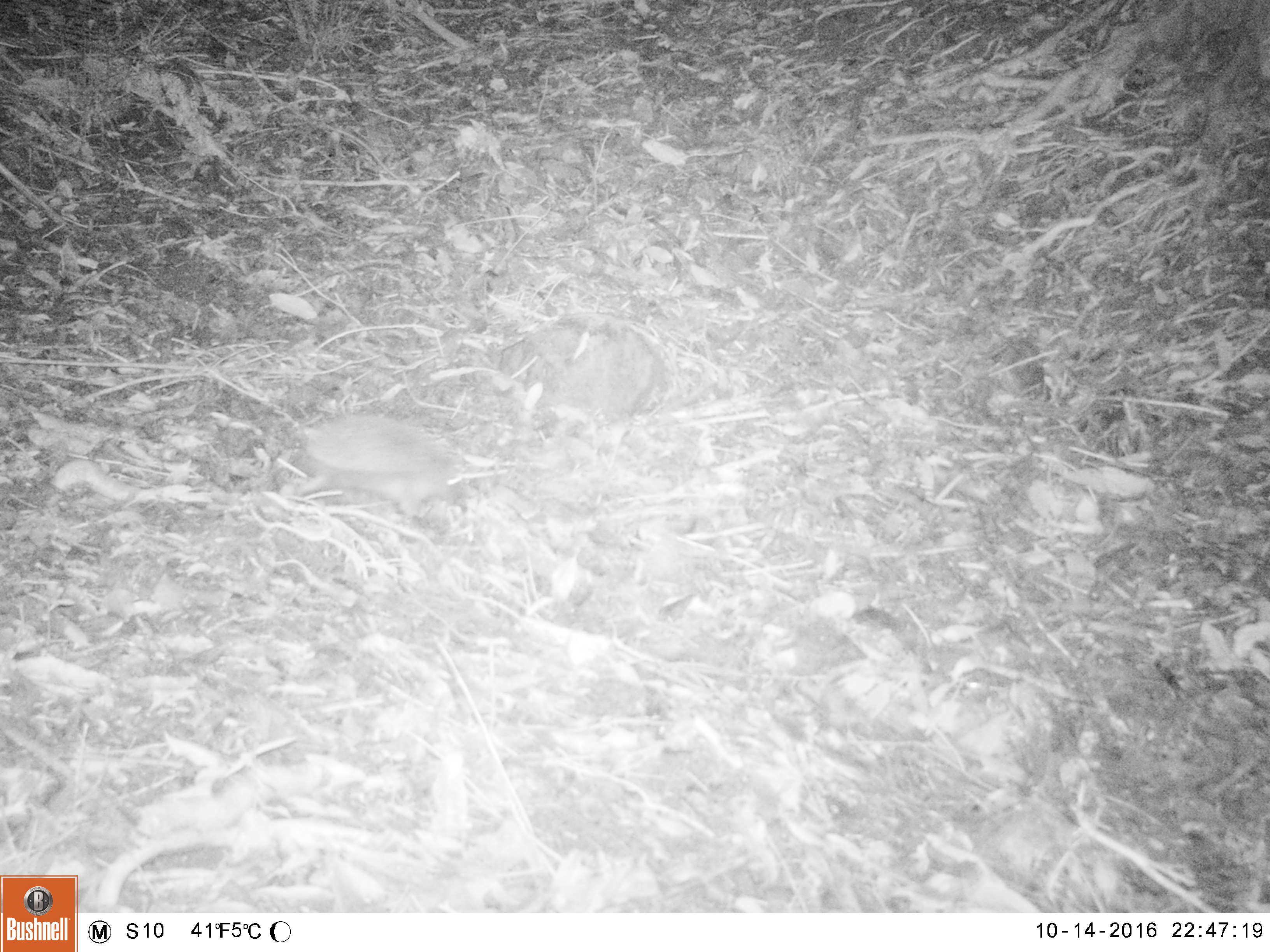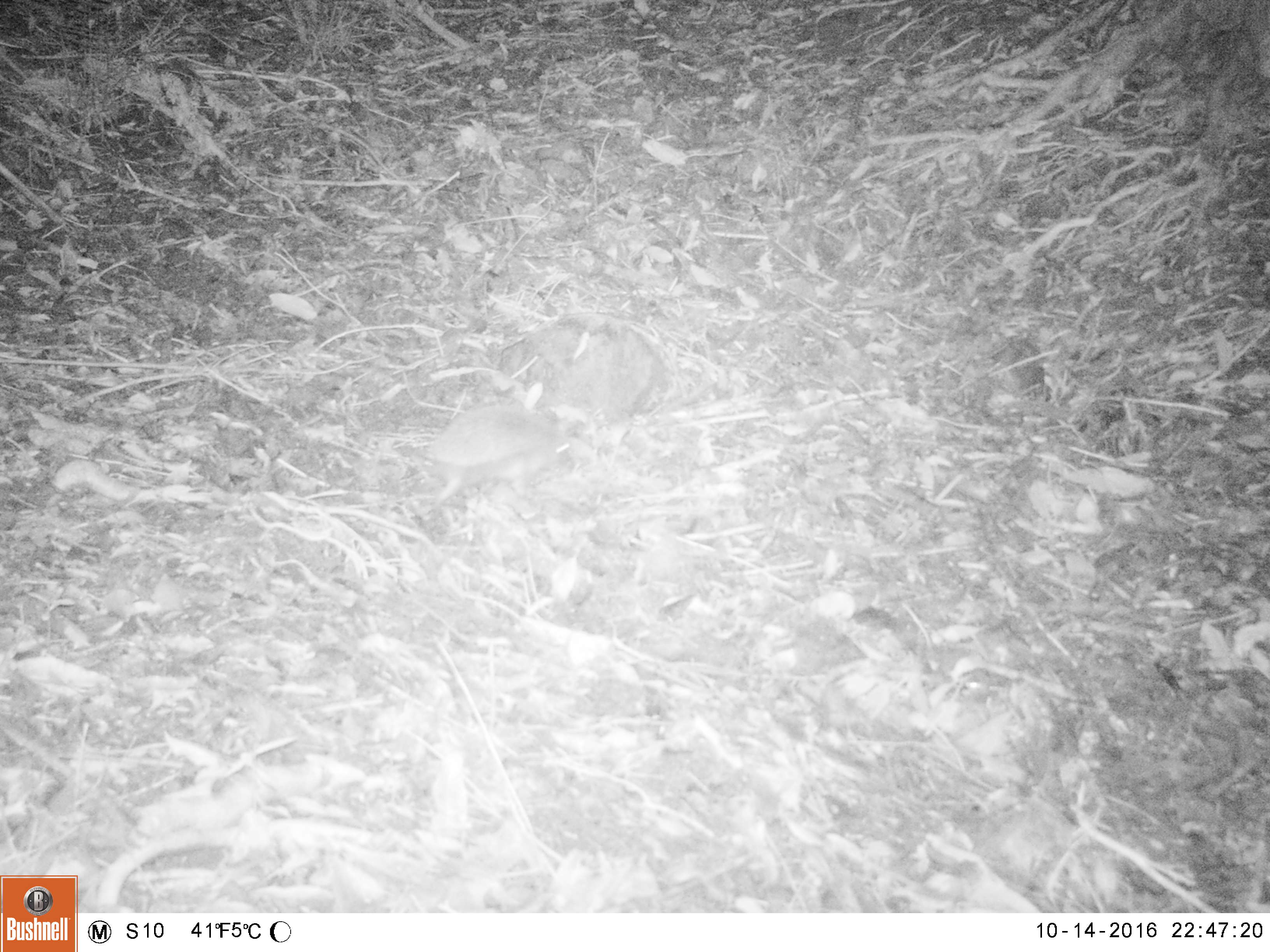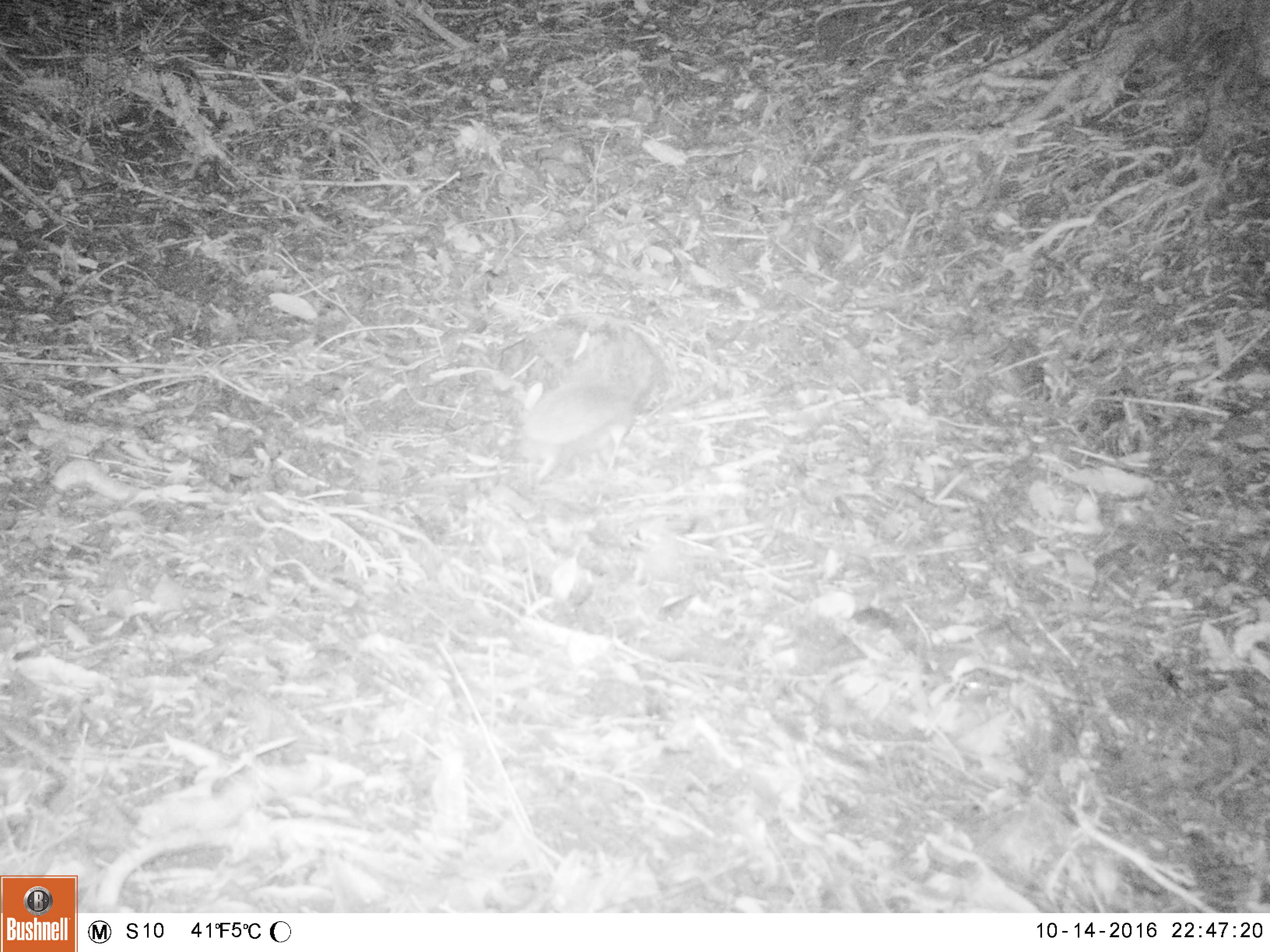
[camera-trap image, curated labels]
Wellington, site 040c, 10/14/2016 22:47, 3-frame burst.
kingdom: Animalia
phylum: Chordata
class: Mammalia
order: Eulipotyphla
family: Erinaceidae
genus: Erinaceus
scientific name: Erinaceus europaeus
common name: hedgehog